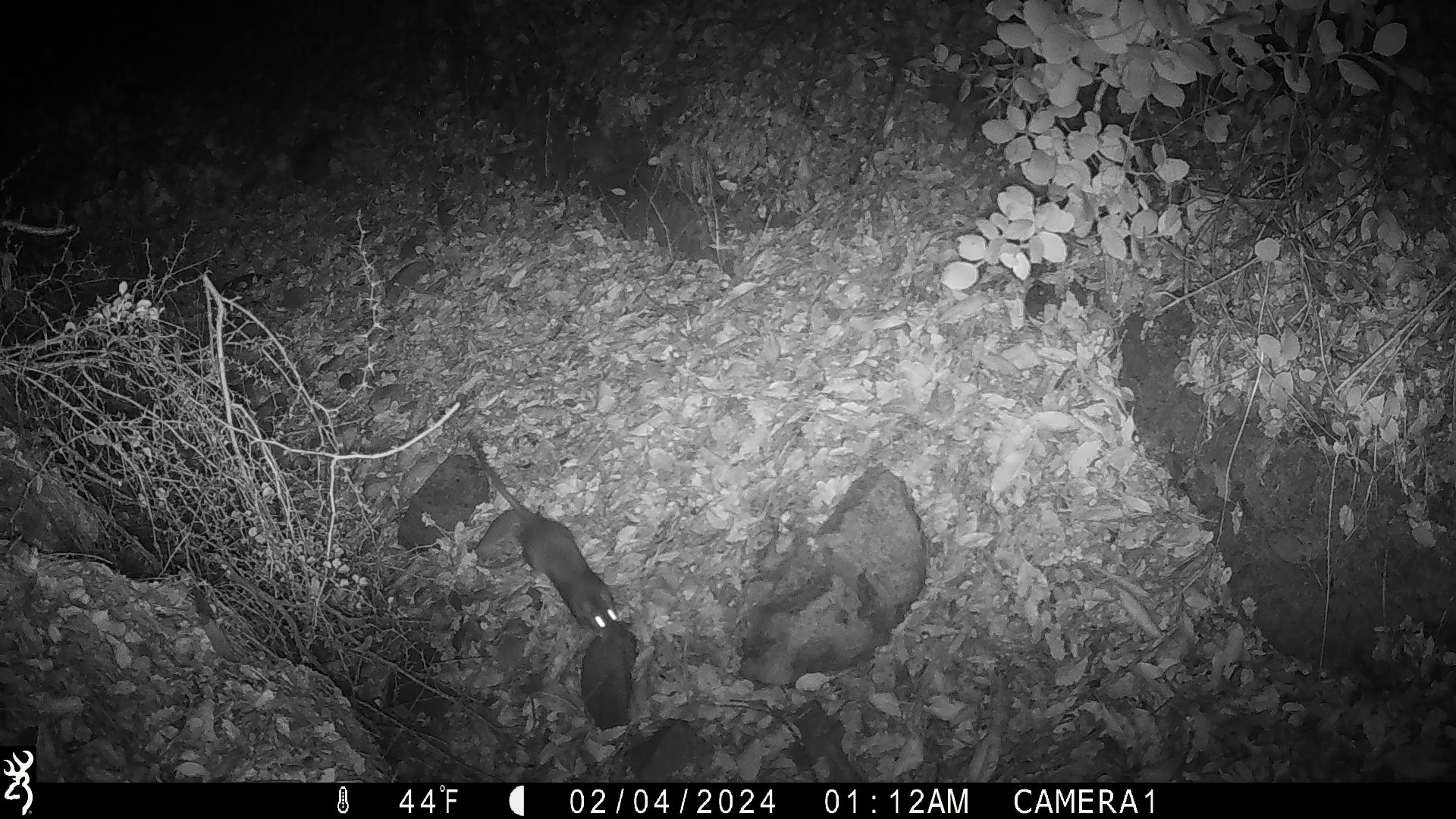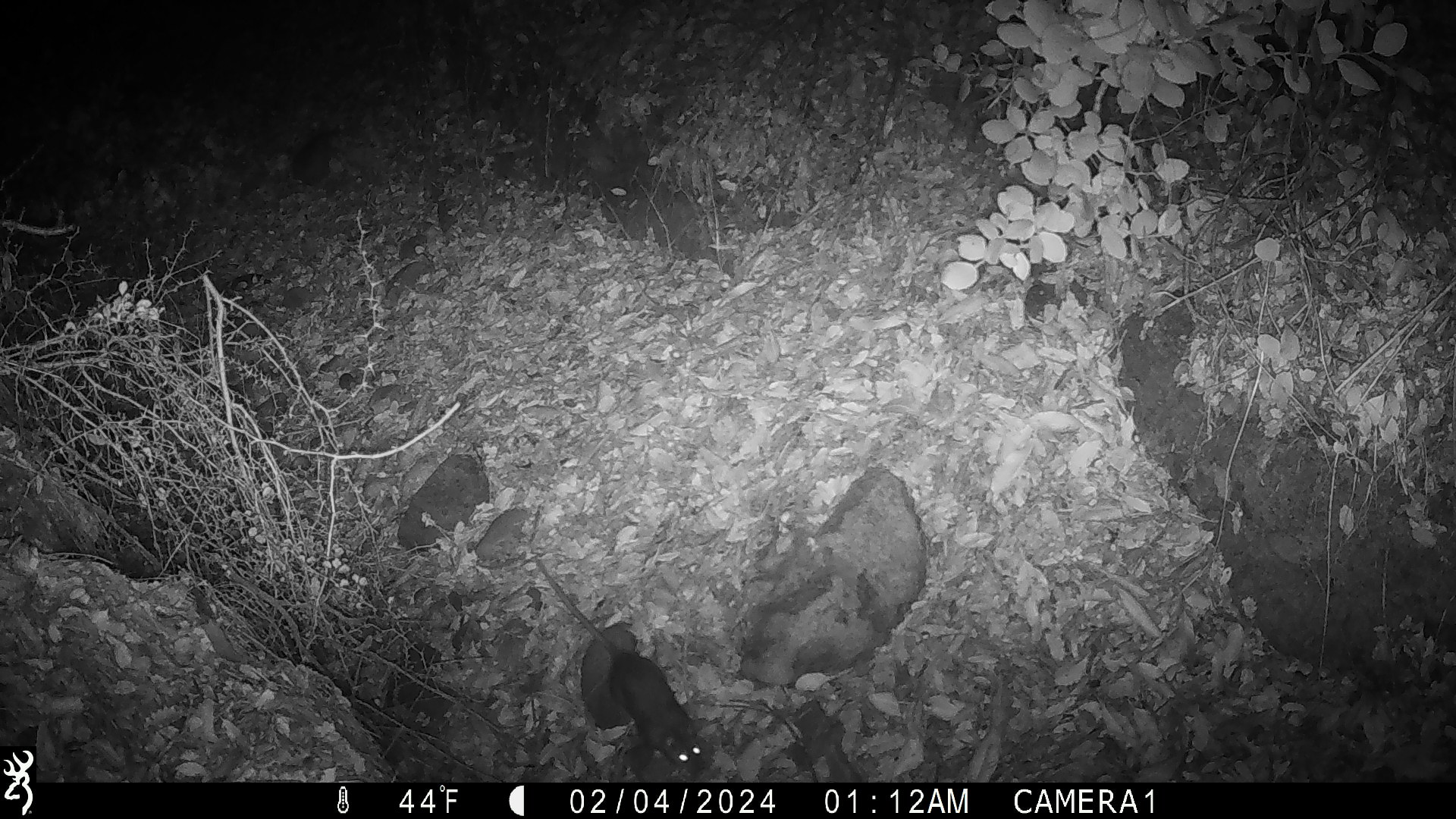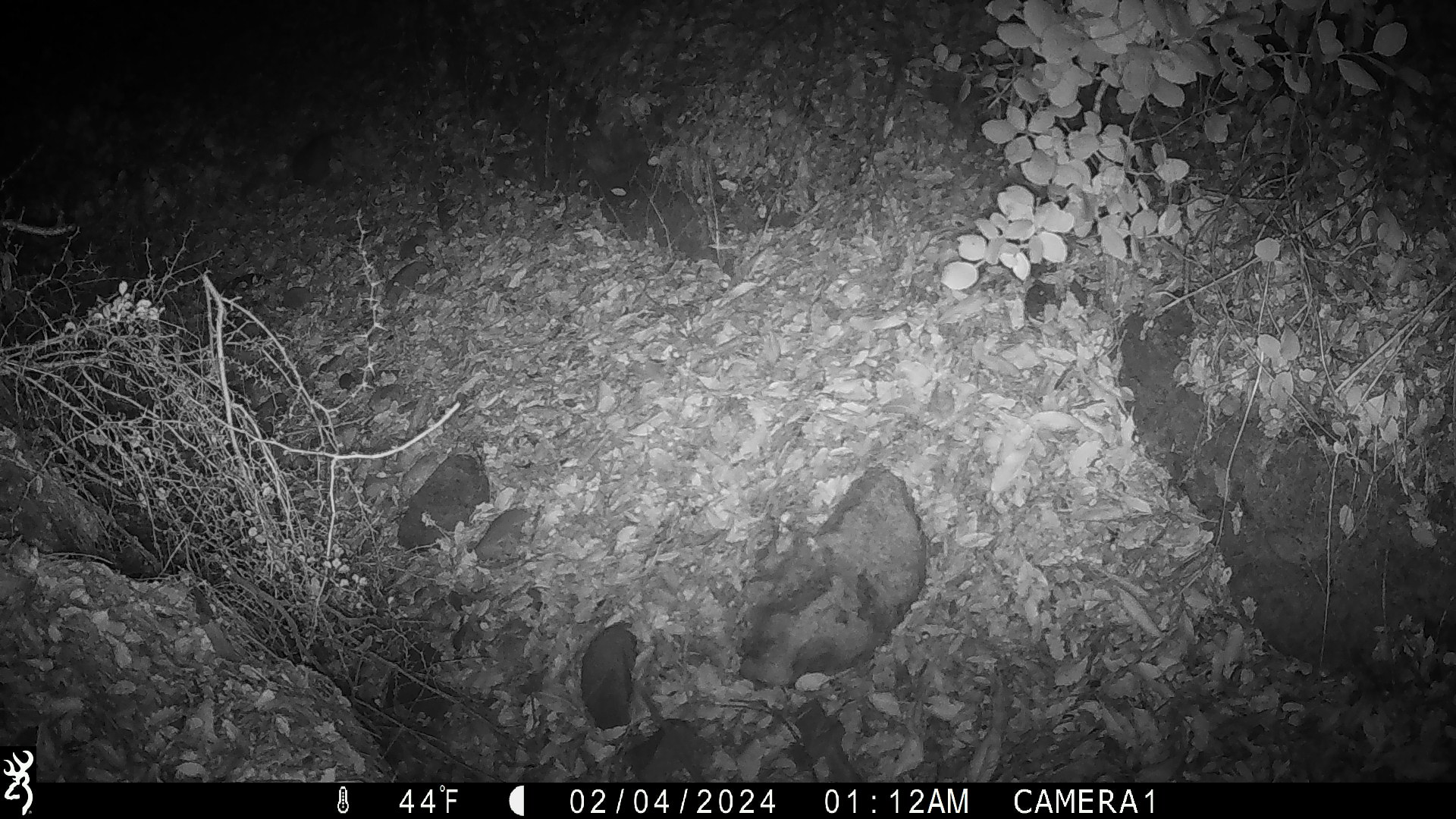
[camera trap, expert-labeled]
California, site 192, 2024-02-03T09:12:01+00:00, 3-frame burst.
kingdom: Animalia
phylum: Chordata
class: Mammalia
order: Rodentia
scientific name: Rodentia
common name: mouse or rat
Mouse or rat (Rodentia).